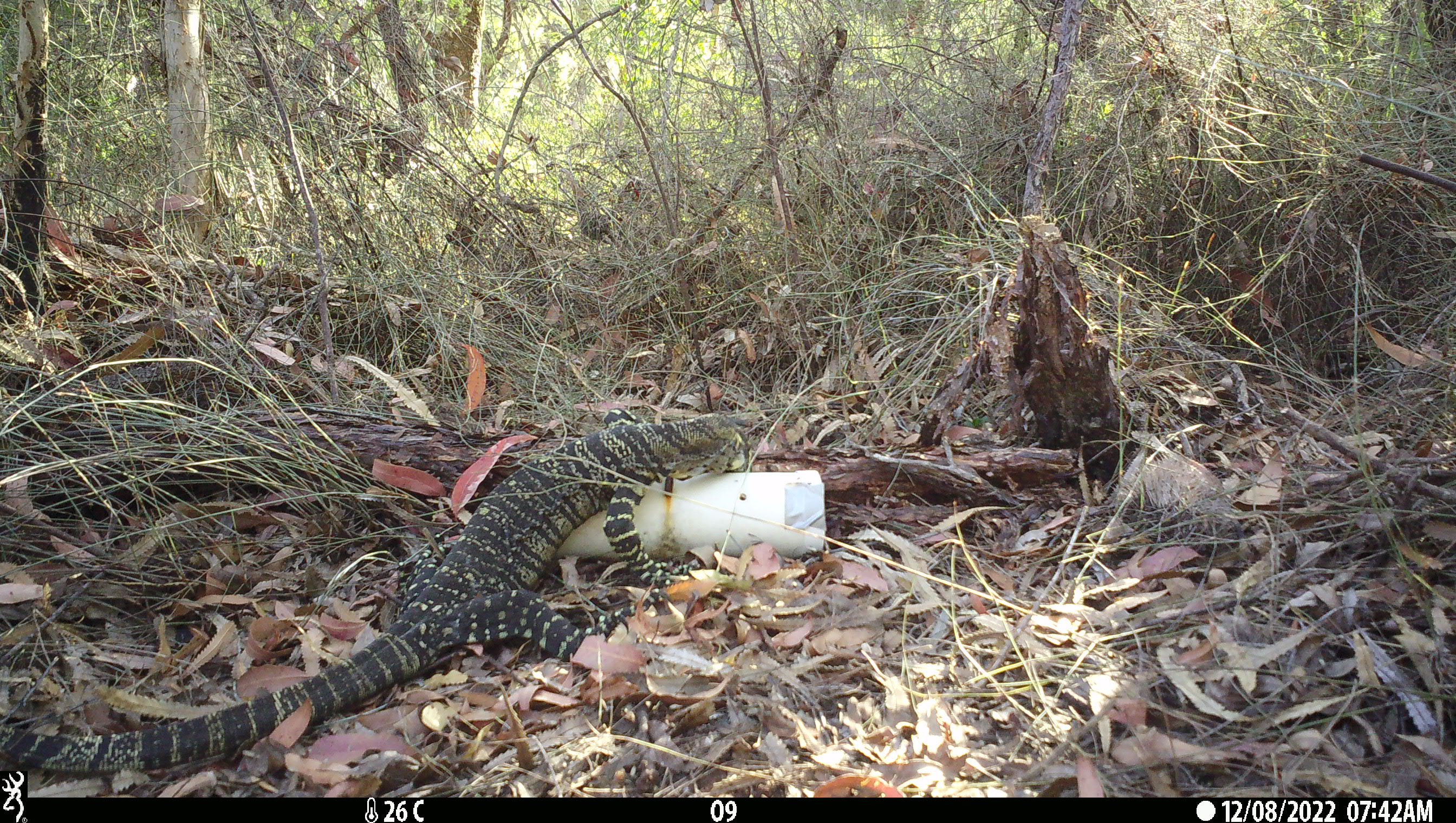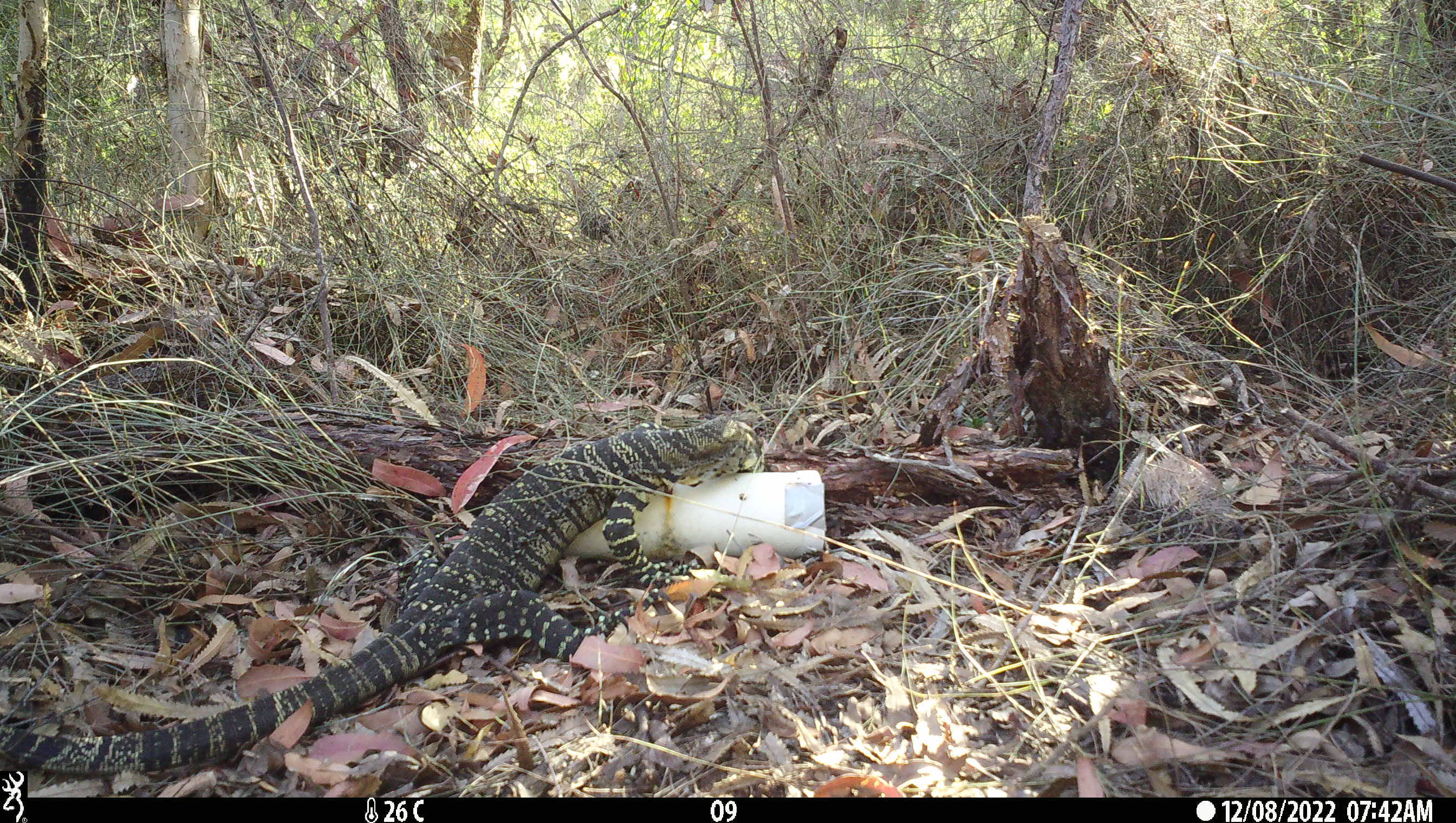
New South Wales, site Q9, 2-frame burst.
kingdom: Animalia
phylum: Chordata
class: Reptilia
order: Squamata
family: Varanidae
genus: Varanus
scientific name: Varanus varius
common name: lace monitor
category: goanna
Goanna (lace monitor) (Varanus varius).